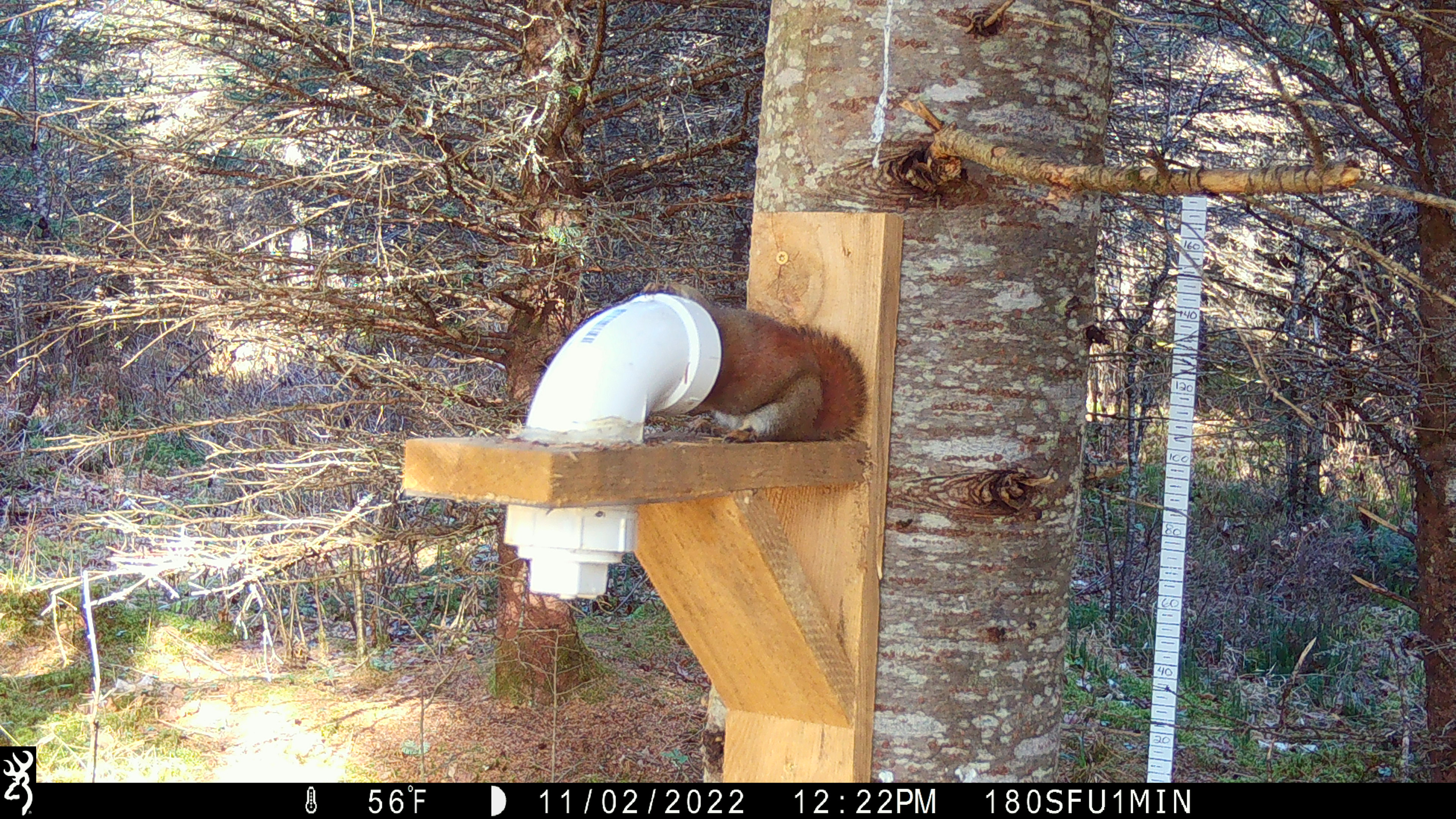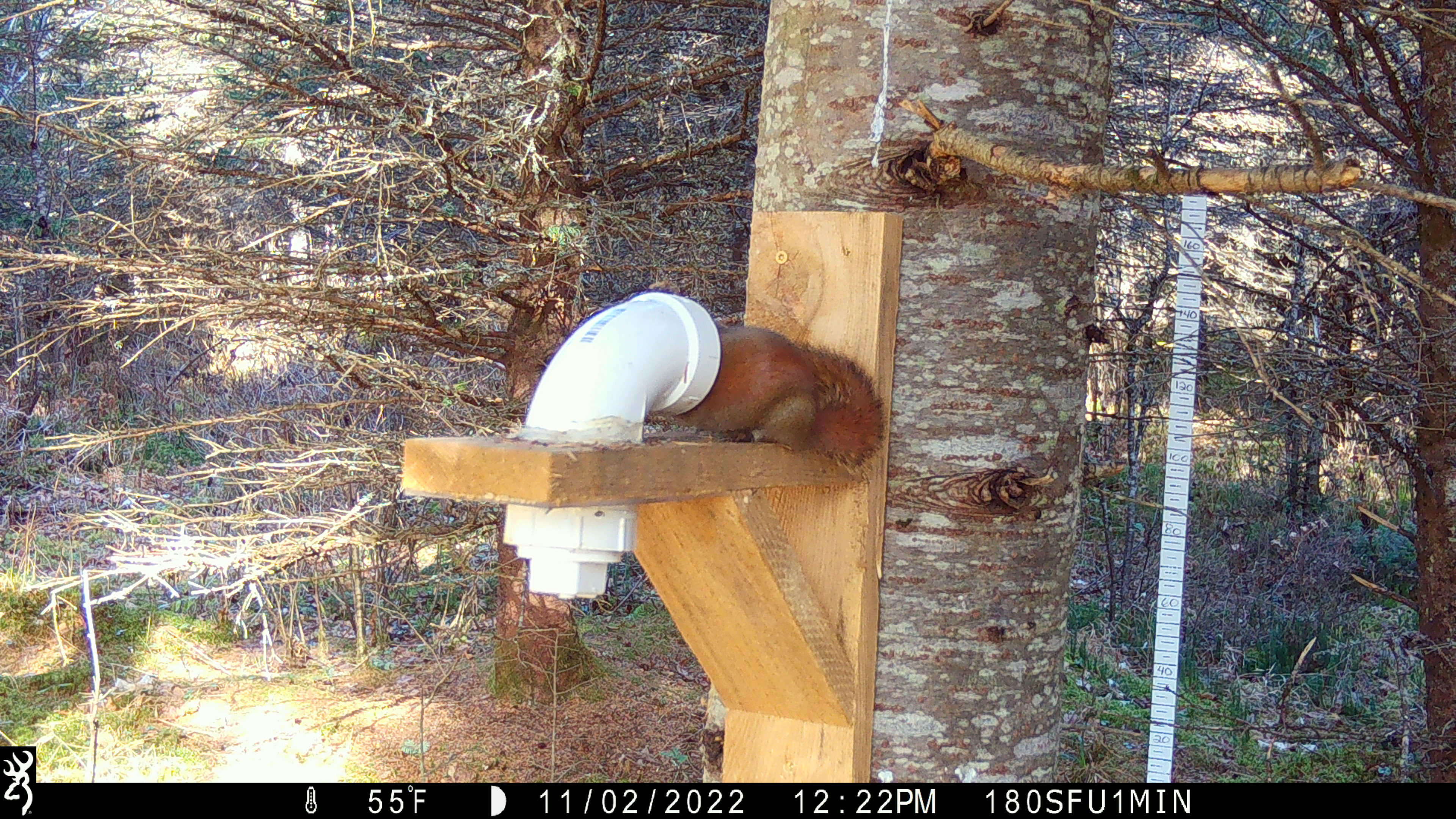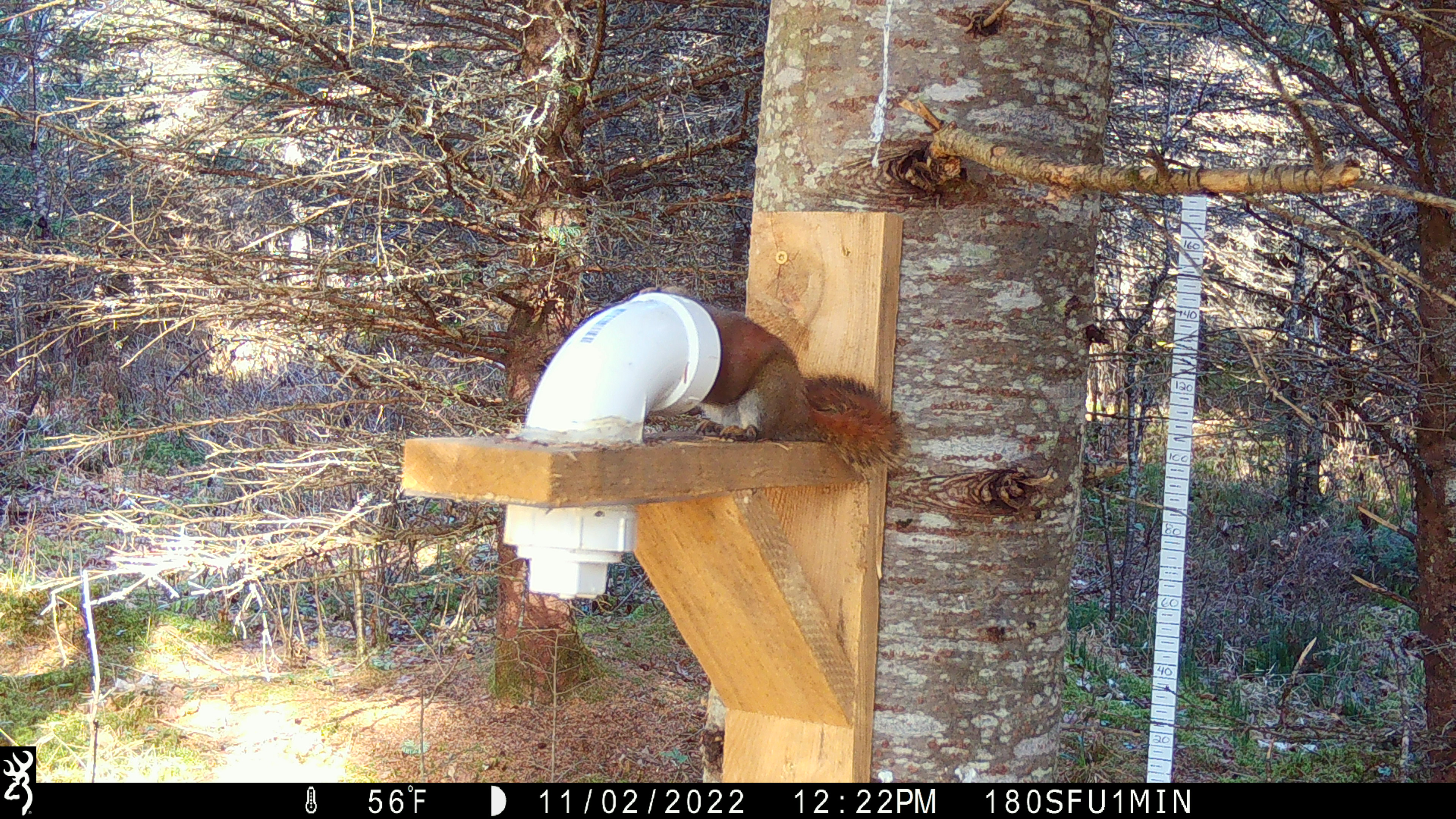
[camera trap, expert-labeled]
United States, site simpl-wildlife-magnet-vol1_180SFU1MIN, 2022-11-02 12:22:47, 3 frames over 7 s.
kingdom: Animalia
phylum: Chordata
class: Mammalia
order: Rodentia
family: Sciuridae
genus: Tamiasciurus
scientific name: Tamiasciurus hudsonicus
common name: red squirrel